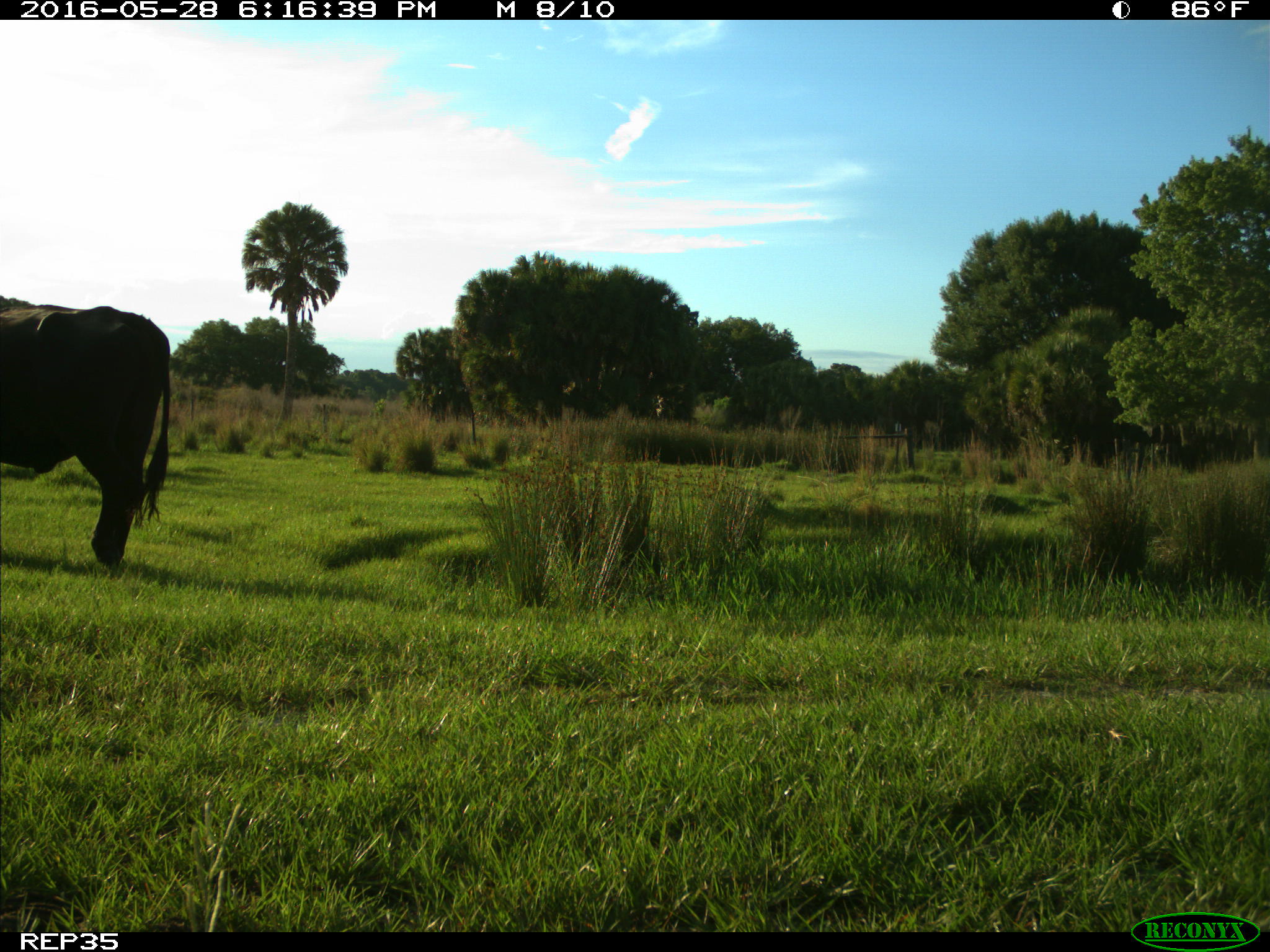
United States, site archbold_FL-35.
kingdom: Animalia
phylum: Chordata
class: Mammalia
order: Artiodactyla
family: Bovidae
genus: Bos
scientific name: Bos taurus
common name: domestic cow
Bos taurus (domestic cow).